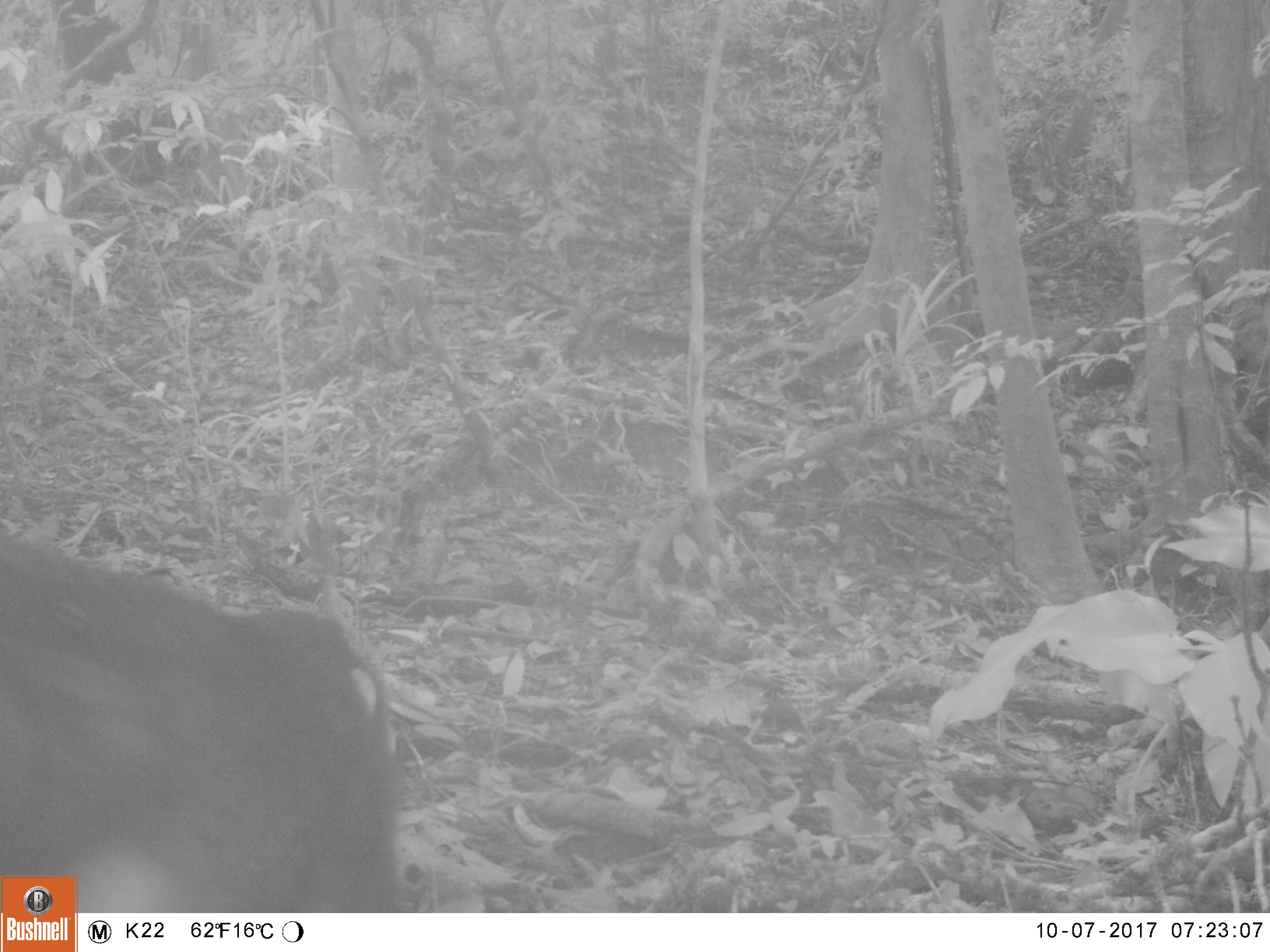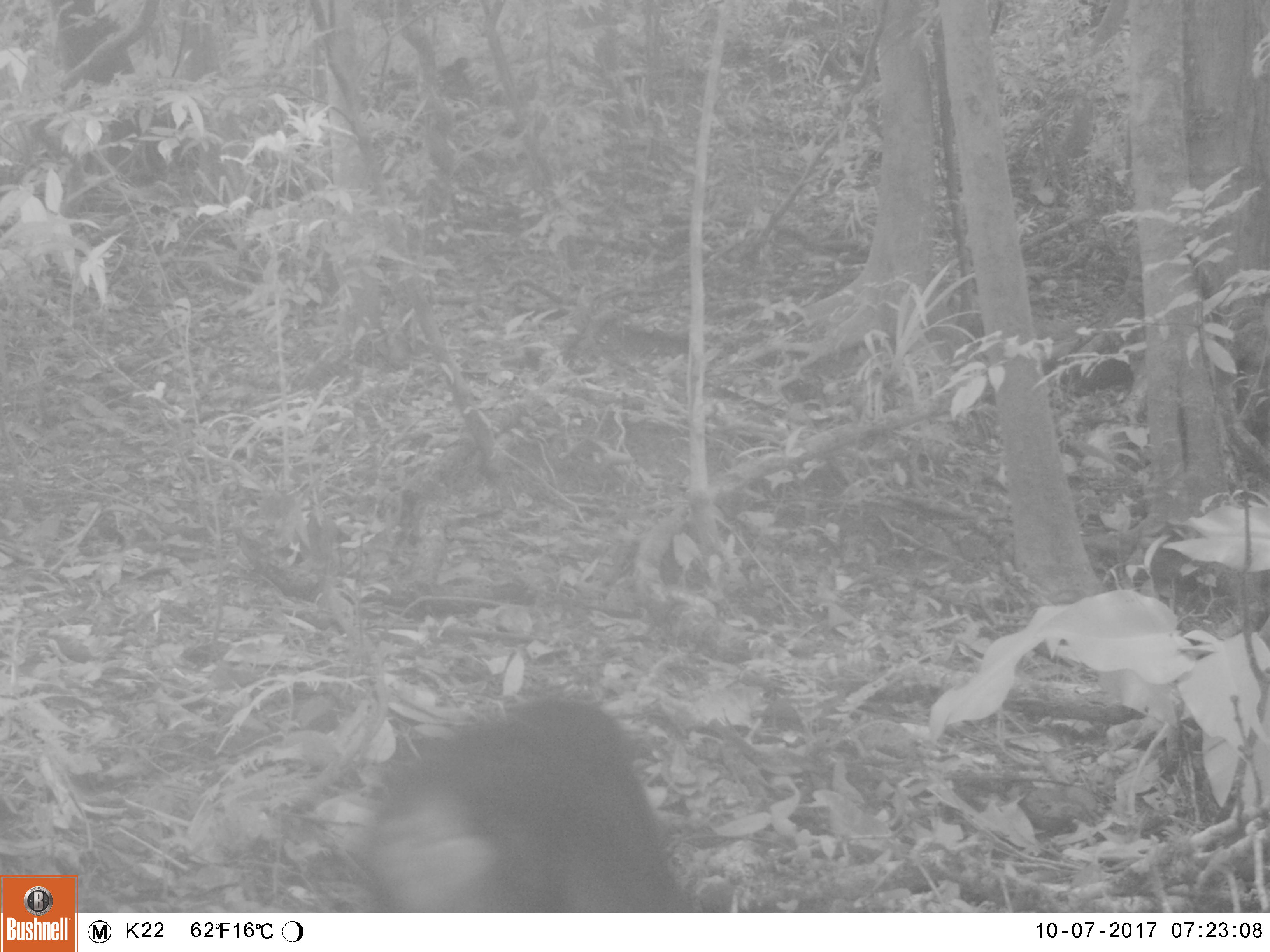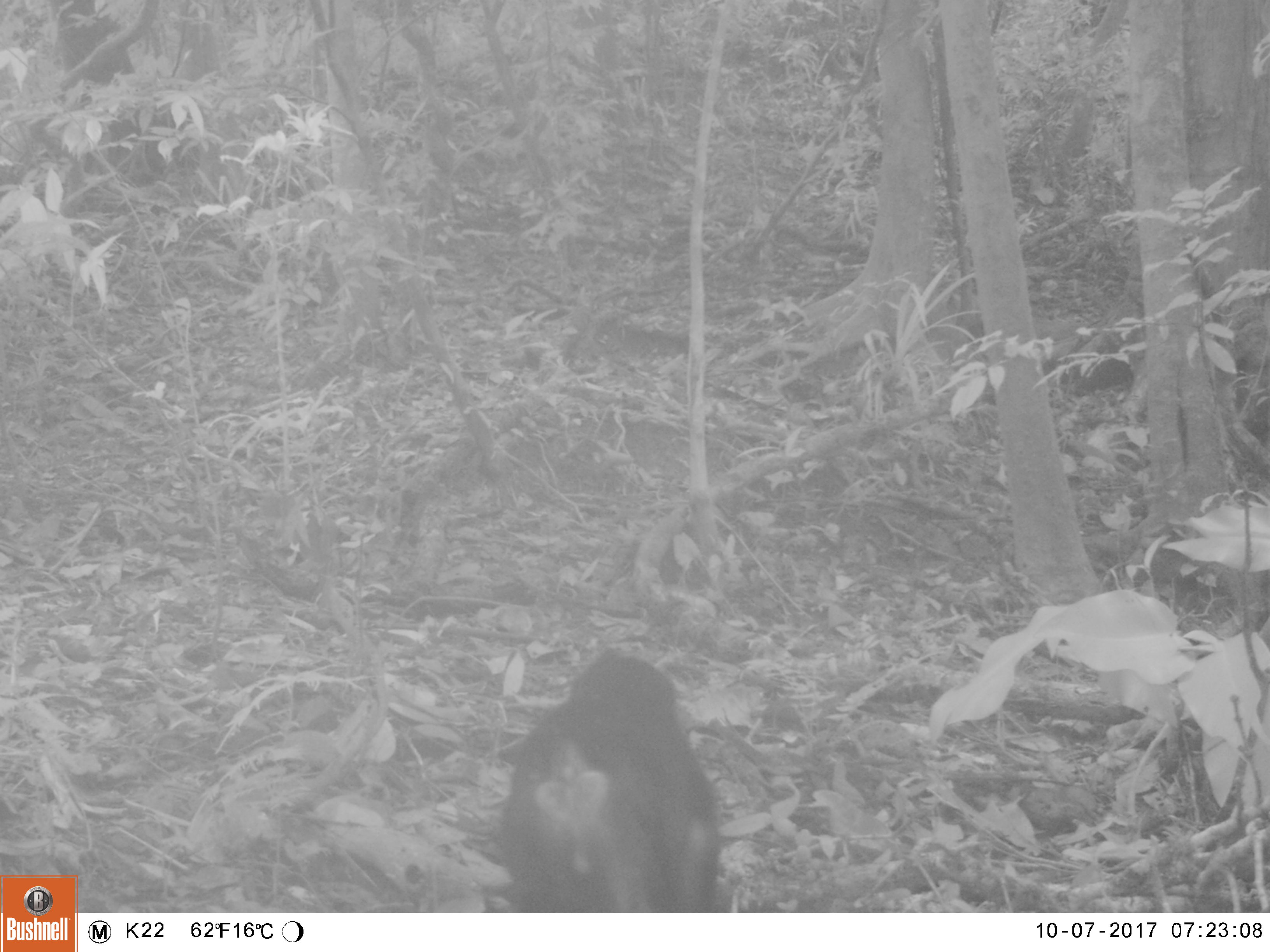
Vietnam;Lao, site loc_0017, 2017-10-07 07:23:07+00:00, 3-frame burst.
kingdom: Animalia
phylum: Chordata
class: Mammalia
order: Primates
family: Cercopithecidae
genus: Macaca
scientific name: Macaca arctoides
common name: stump-tailed macaque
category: stump tailed macaque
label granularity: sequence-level